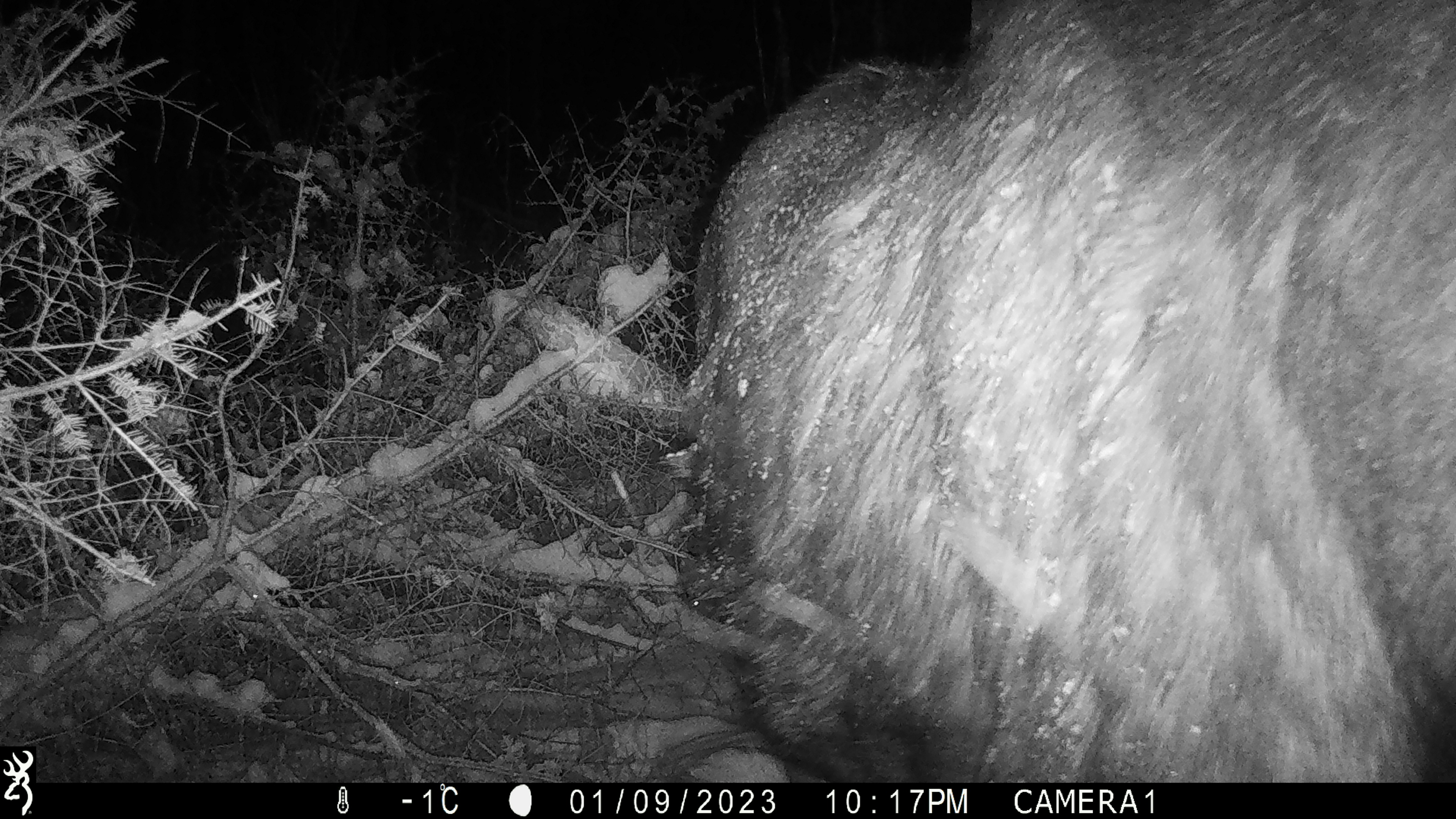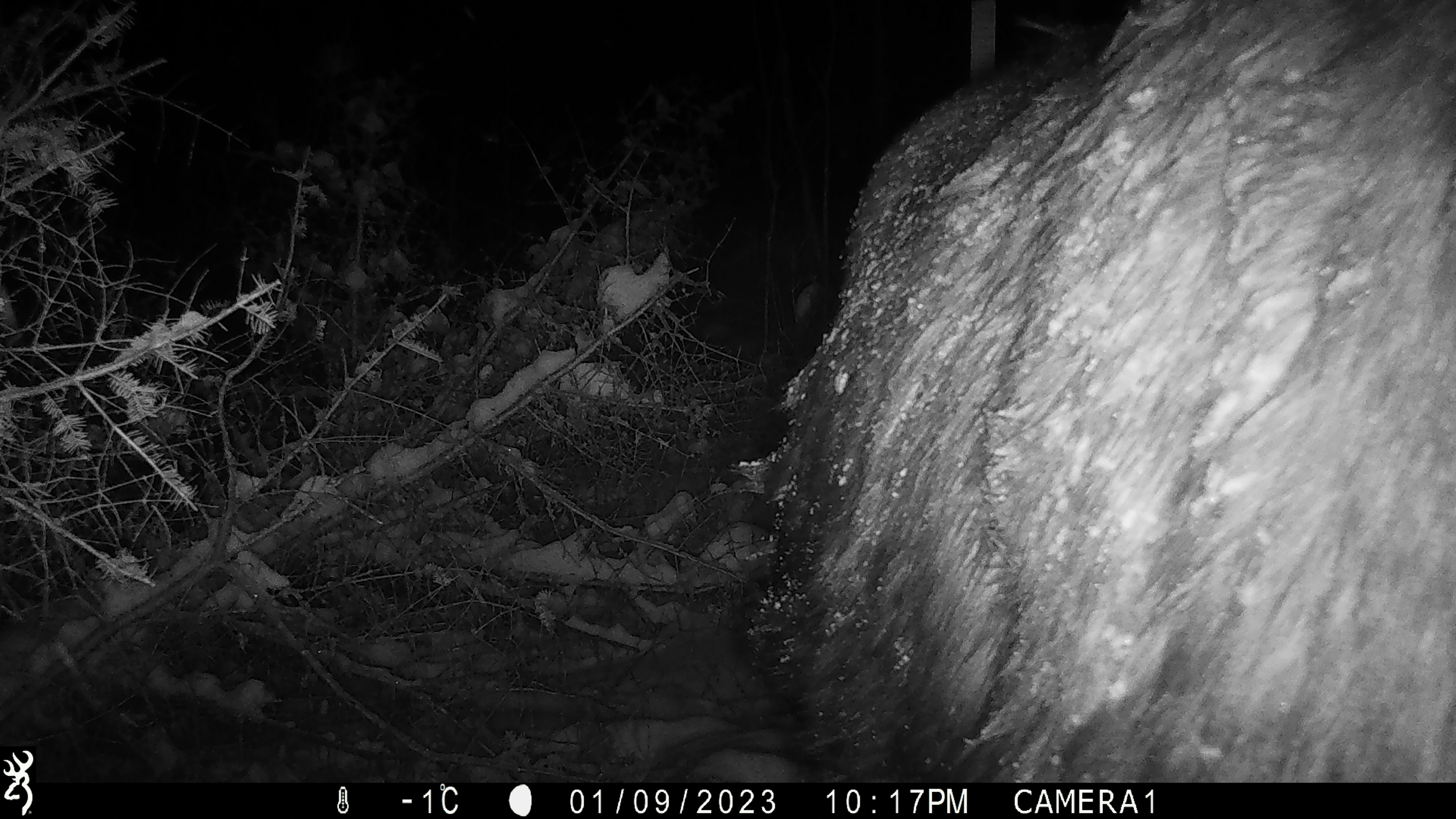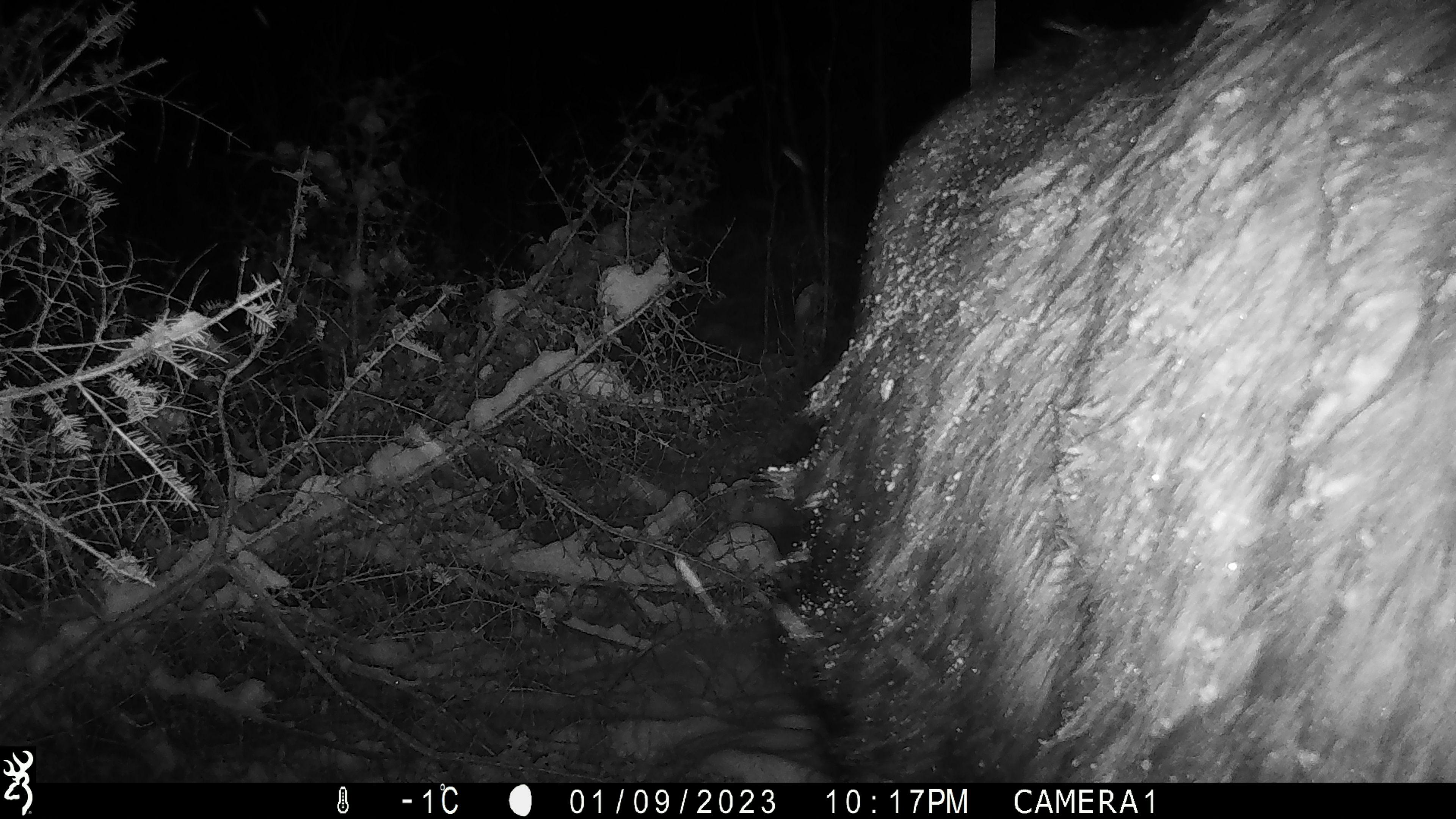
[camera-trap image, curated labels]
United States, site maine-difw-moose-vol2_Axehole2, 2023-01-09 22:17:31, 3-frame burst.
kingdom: Animalia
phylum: Chordata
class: Mammalia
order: Artiodactyla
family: Cervidae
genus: Alces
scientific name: Alces alces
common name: moose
Moose (Alces alces).